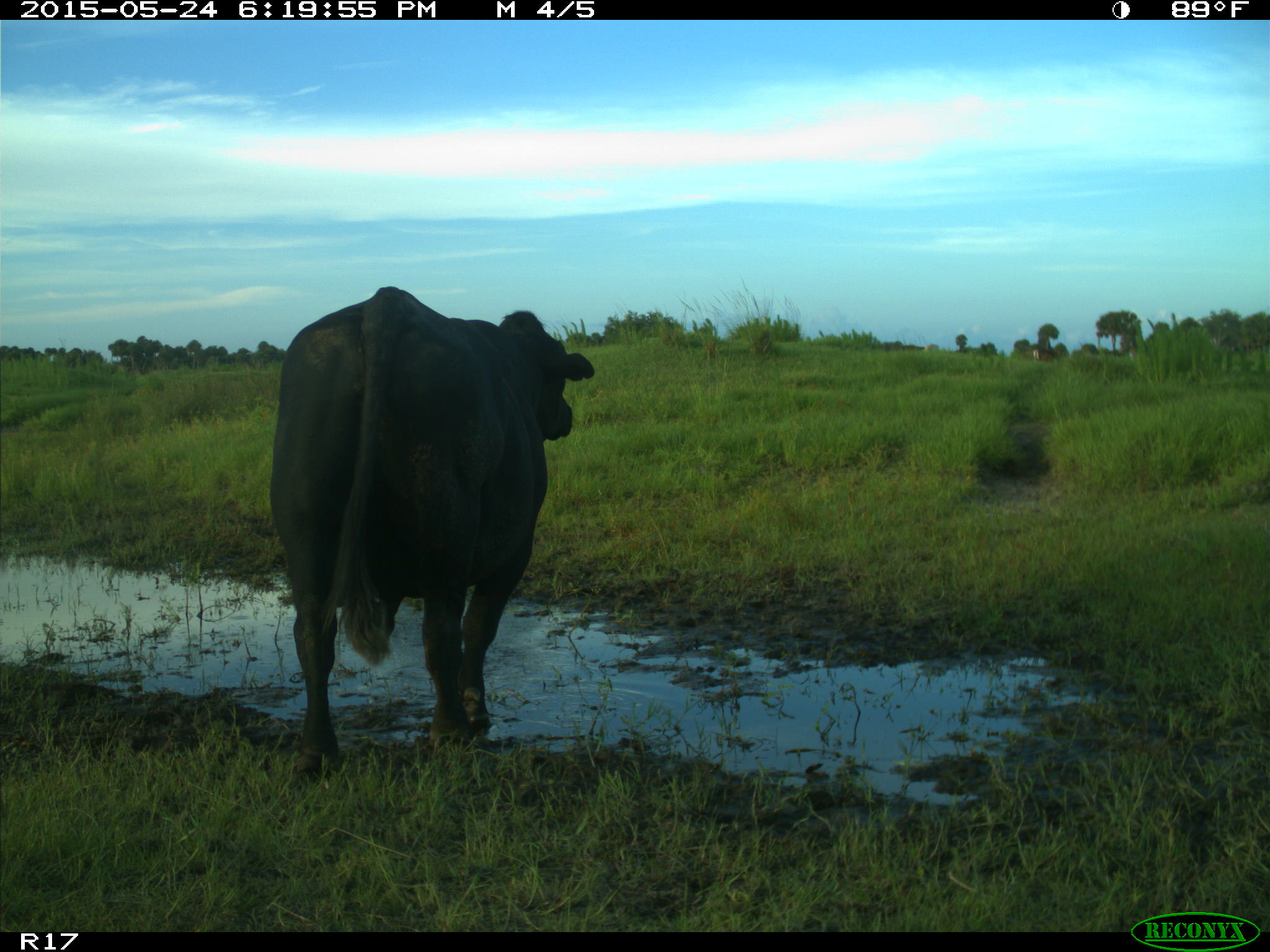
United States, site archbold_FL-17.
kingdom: Animalia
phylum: Chordata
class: Mammalia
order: Artiodactyla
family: Bovidae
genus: Bos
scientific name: Bos taurus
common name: domestic cow